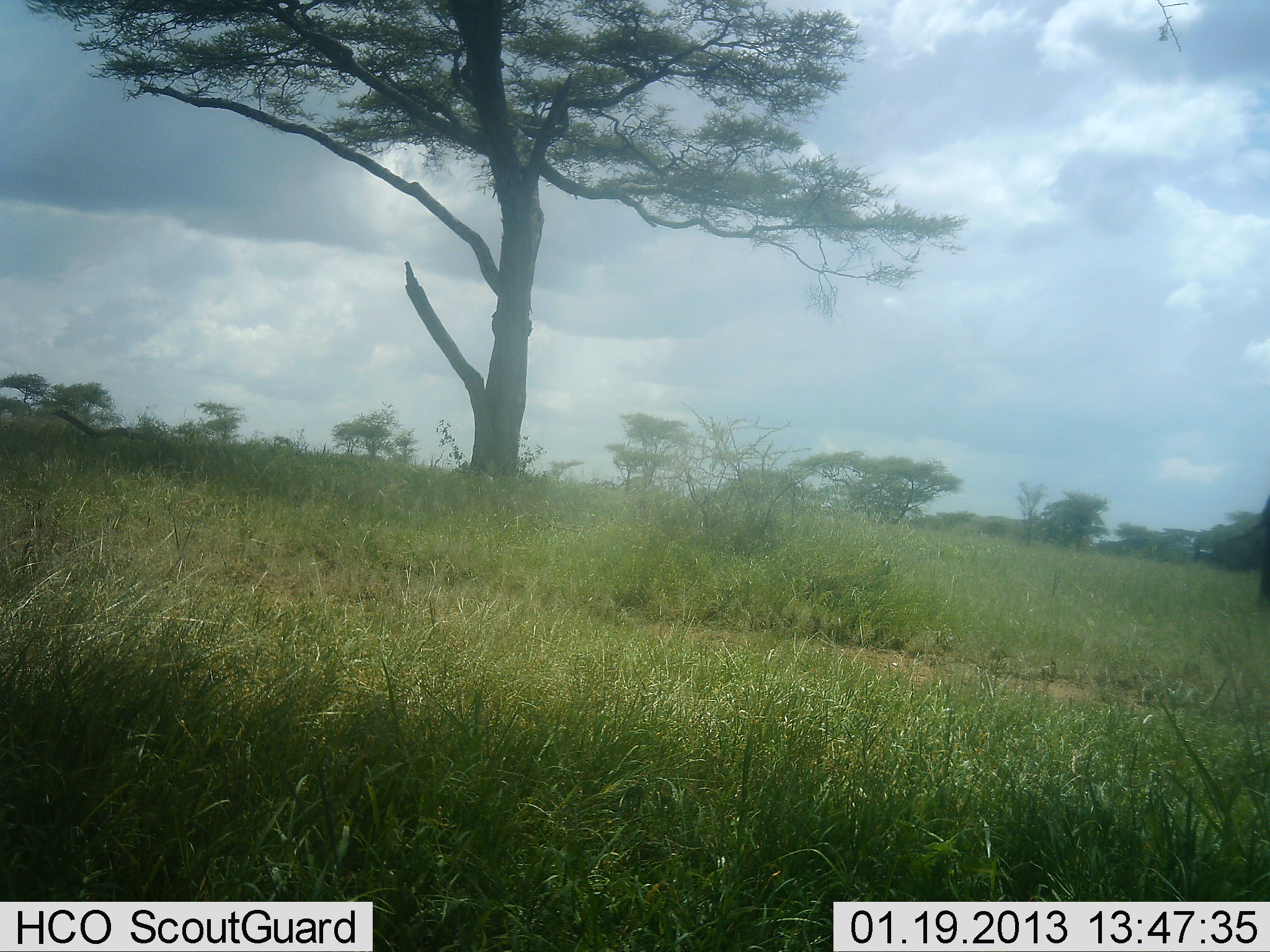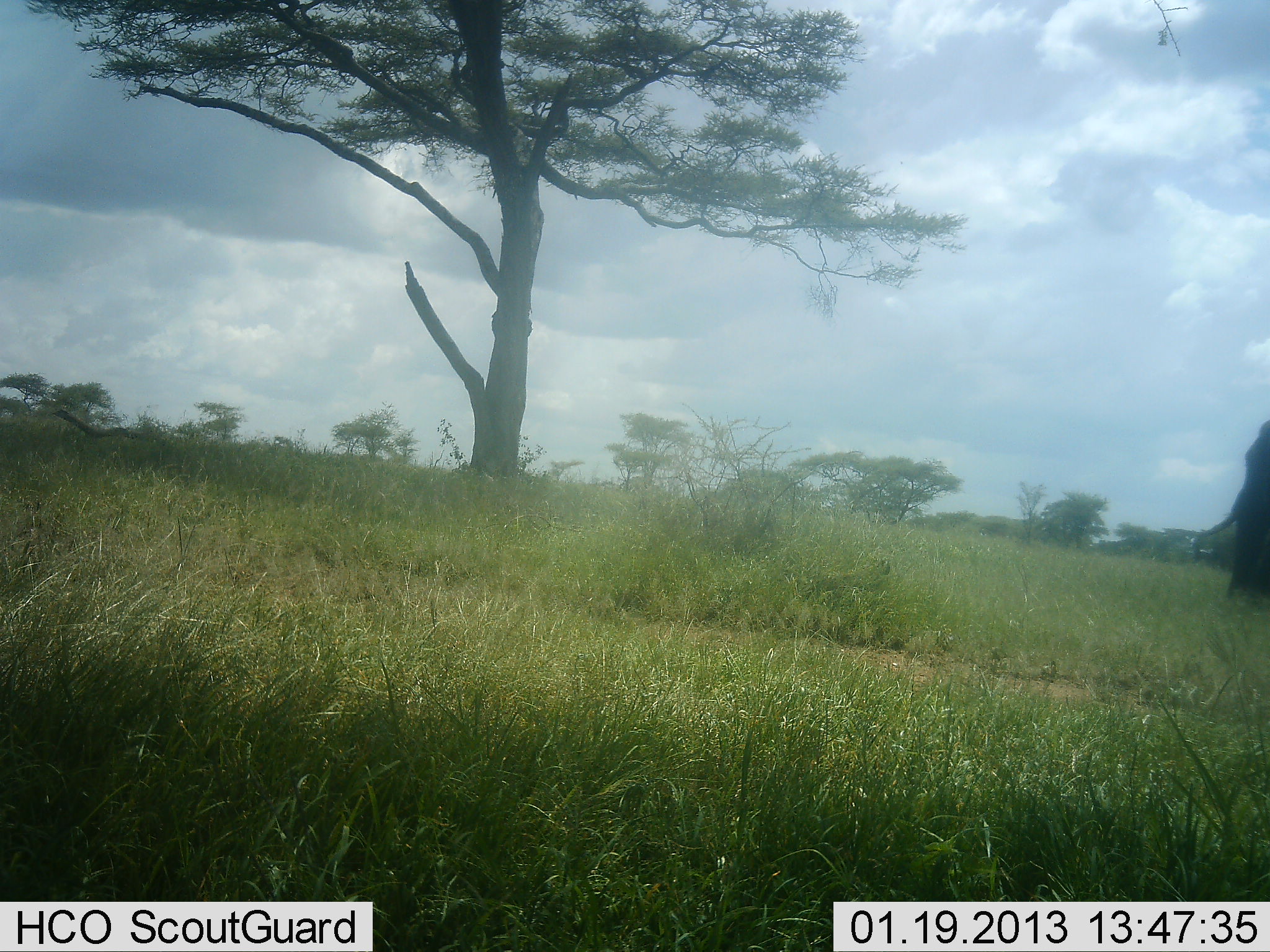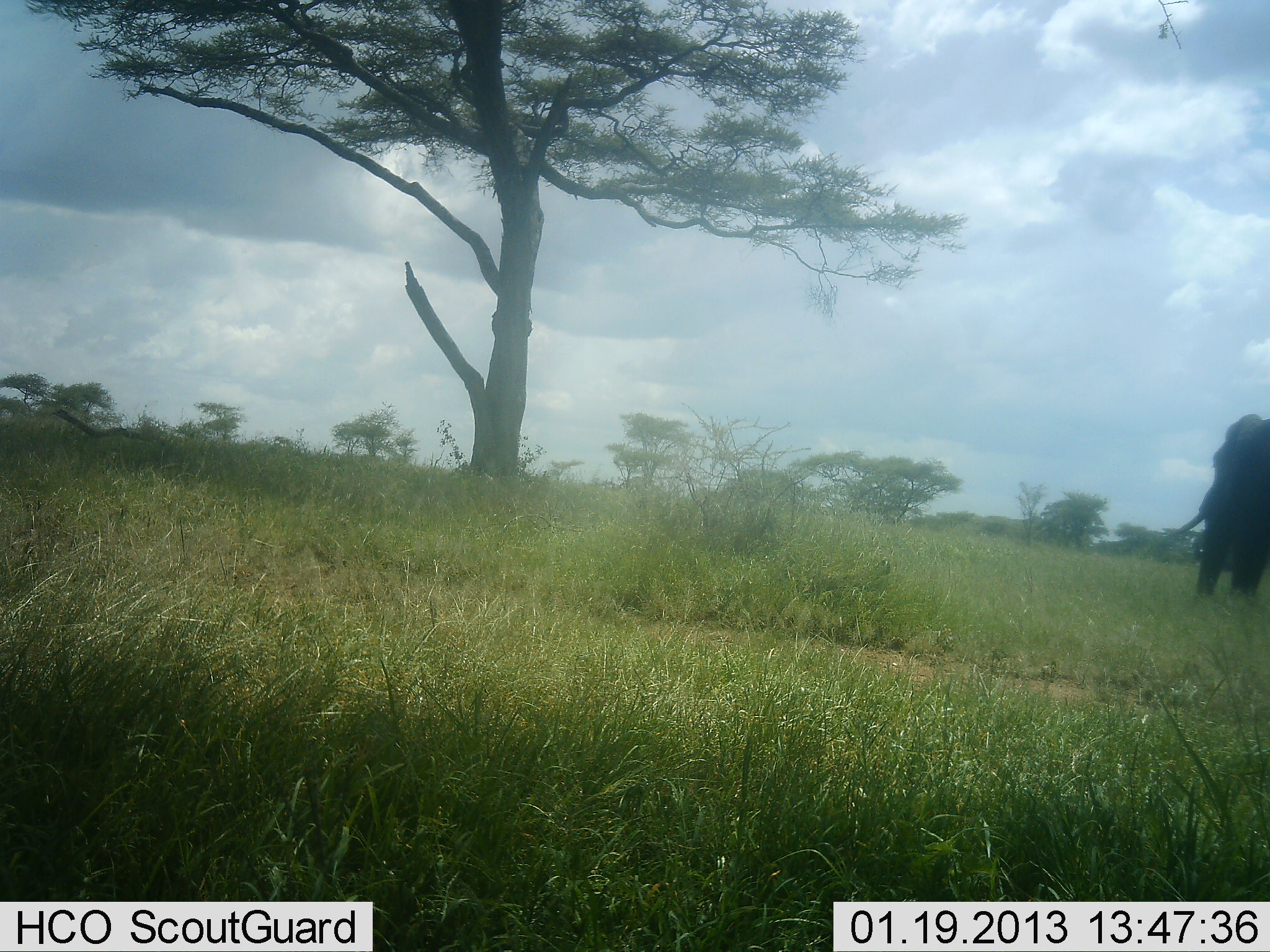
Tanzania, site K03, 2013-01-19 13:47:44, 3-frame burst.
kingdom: Animalia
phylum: Chordata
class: Mammalia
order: Proboscidea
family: Elephantidae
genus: Loxodonta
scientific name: Loxodonta africana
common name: african bush elephant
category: elephant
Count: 1.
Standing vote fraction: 12%.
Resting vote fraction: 0%.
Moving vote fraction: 91%.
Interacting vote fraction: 0%.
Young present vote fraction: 0%.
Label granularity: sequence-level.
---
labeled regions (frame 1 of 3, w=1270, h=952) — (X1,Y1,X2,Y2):
animal: (1204,495,1270,612)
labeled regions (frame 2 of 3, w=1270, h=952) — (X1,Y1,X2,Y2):
animal: (1196,420,1270,599)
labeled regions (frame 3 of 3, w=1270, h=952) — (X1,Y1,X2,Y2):
animal: (1166,413,1270,601)